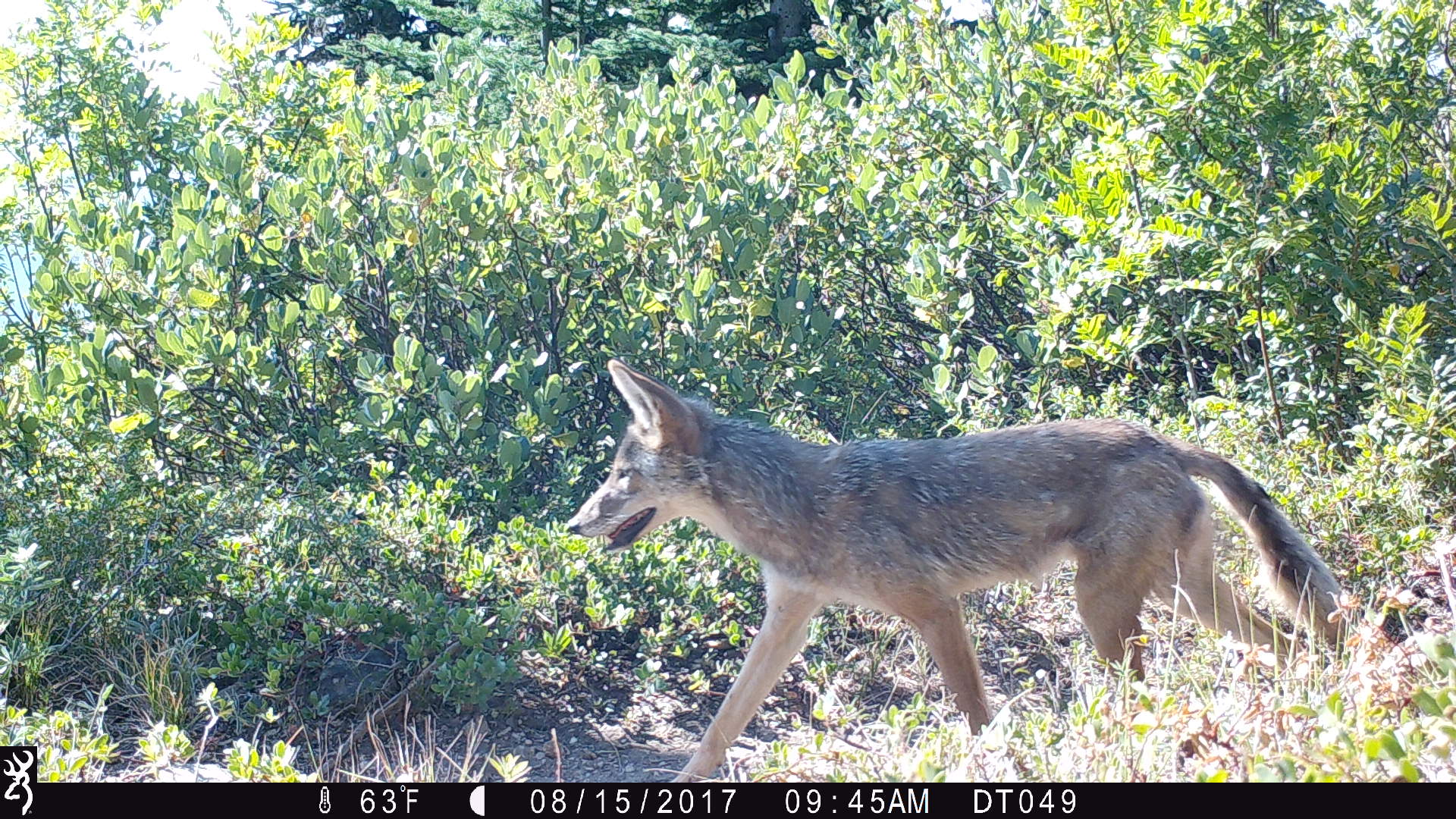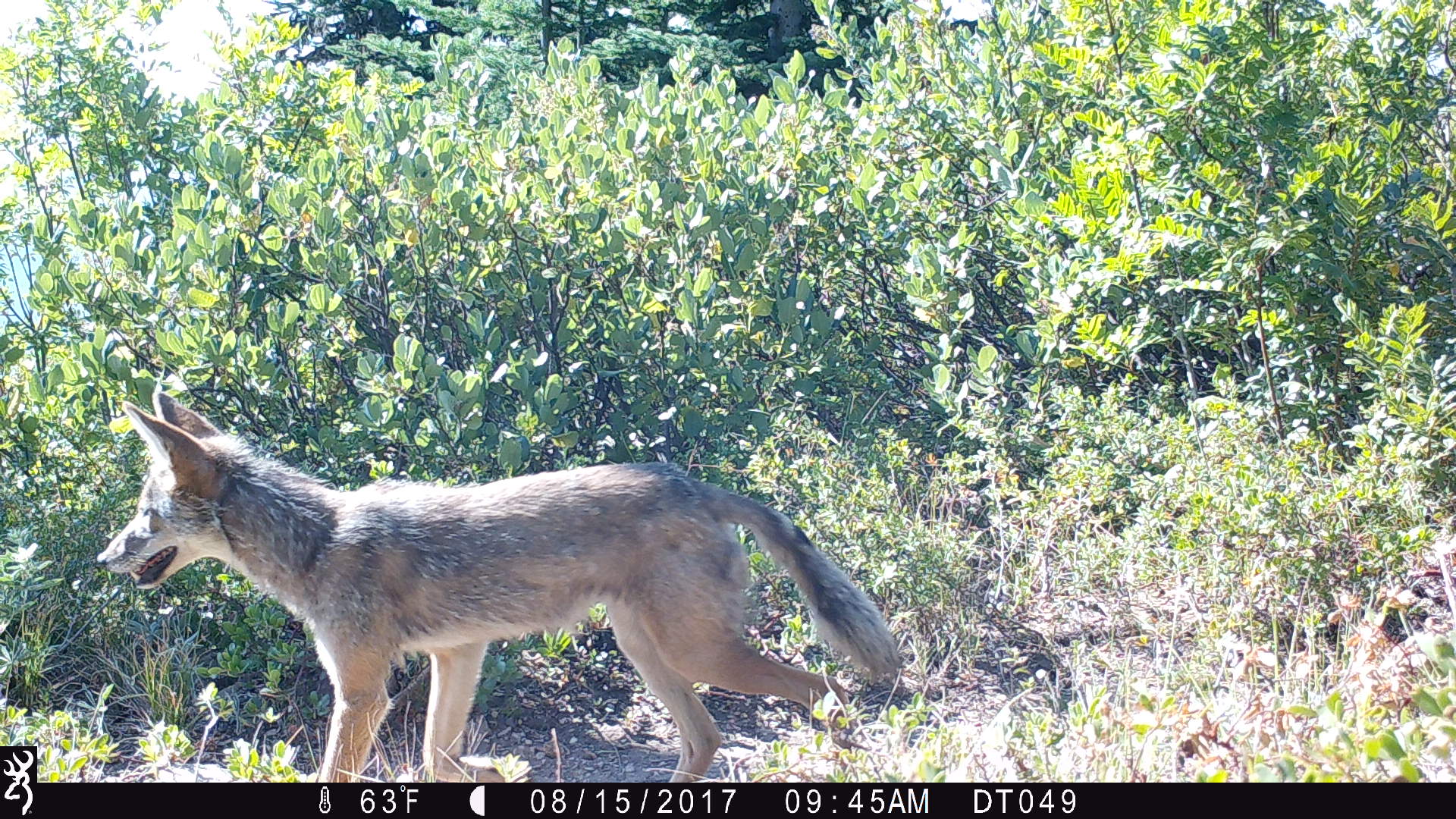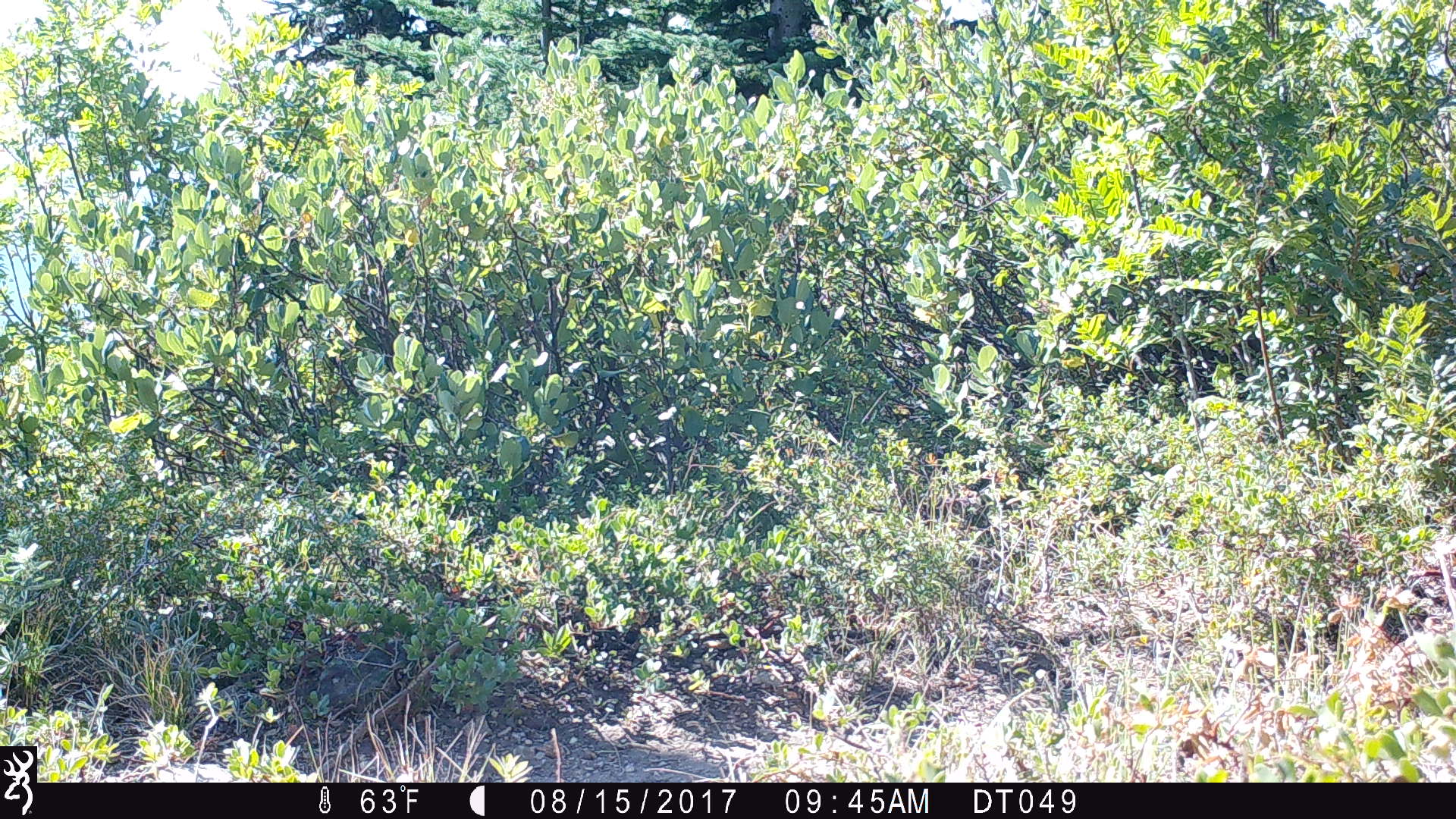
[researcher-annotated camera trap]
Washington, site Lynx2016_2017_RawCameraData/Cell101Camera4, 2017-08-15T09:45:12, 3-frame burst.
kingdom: Animalia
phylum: Chordata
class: Mammalia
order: Carnivora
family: Canidae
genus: Canis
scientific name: Canis latrans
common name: coyote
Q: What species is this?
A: Canis latrans (coyote).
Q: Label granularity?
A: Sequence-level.